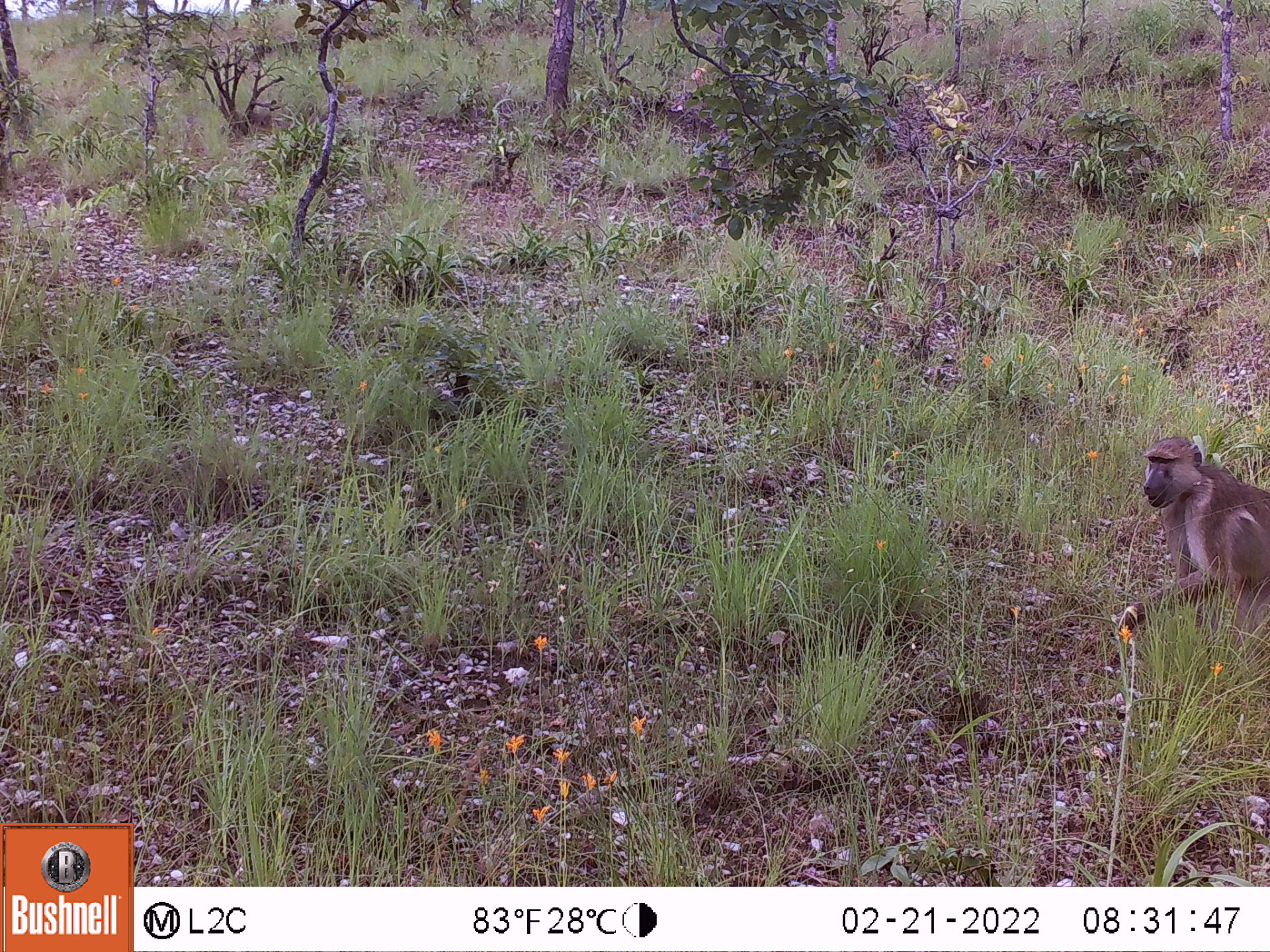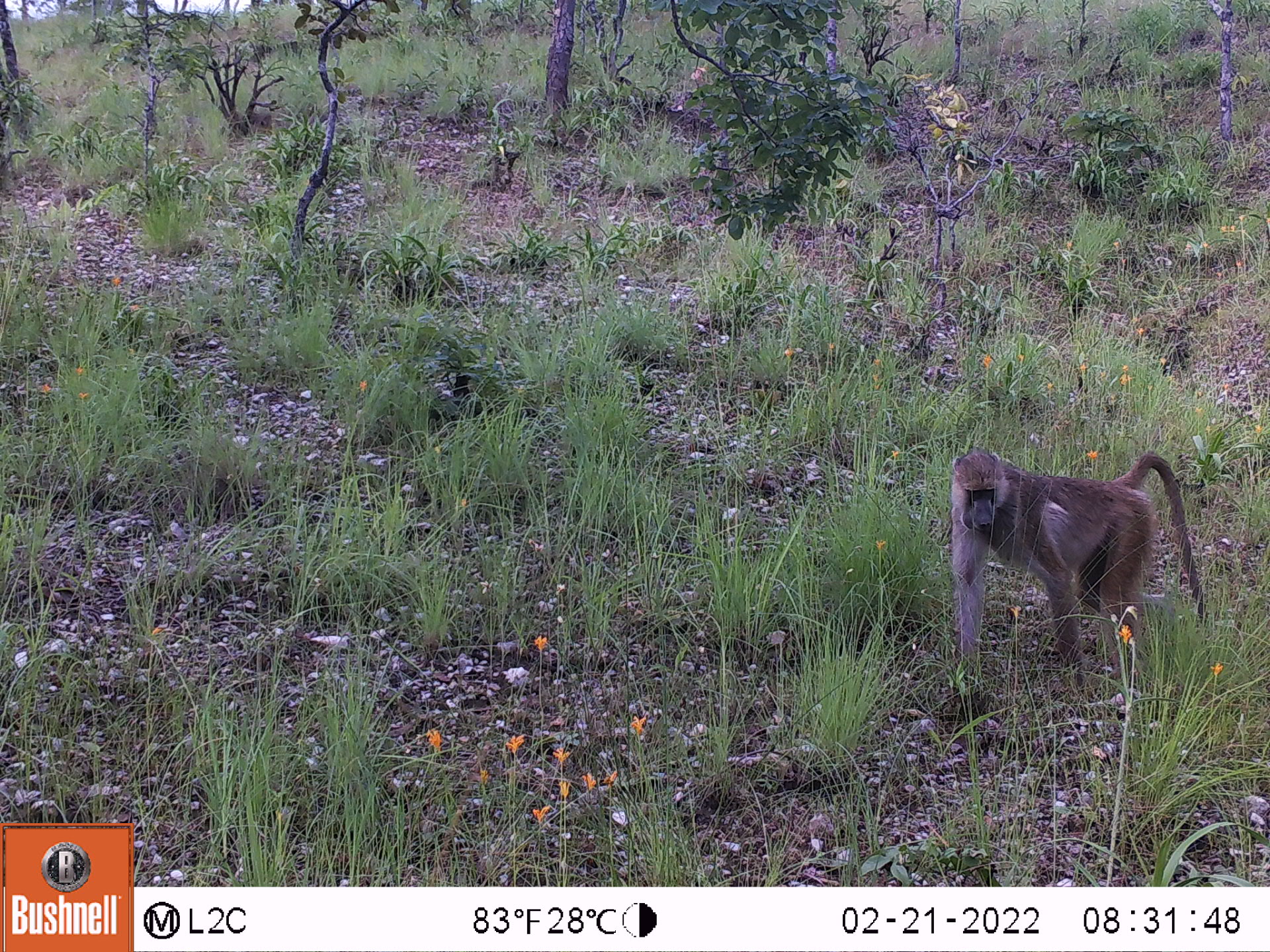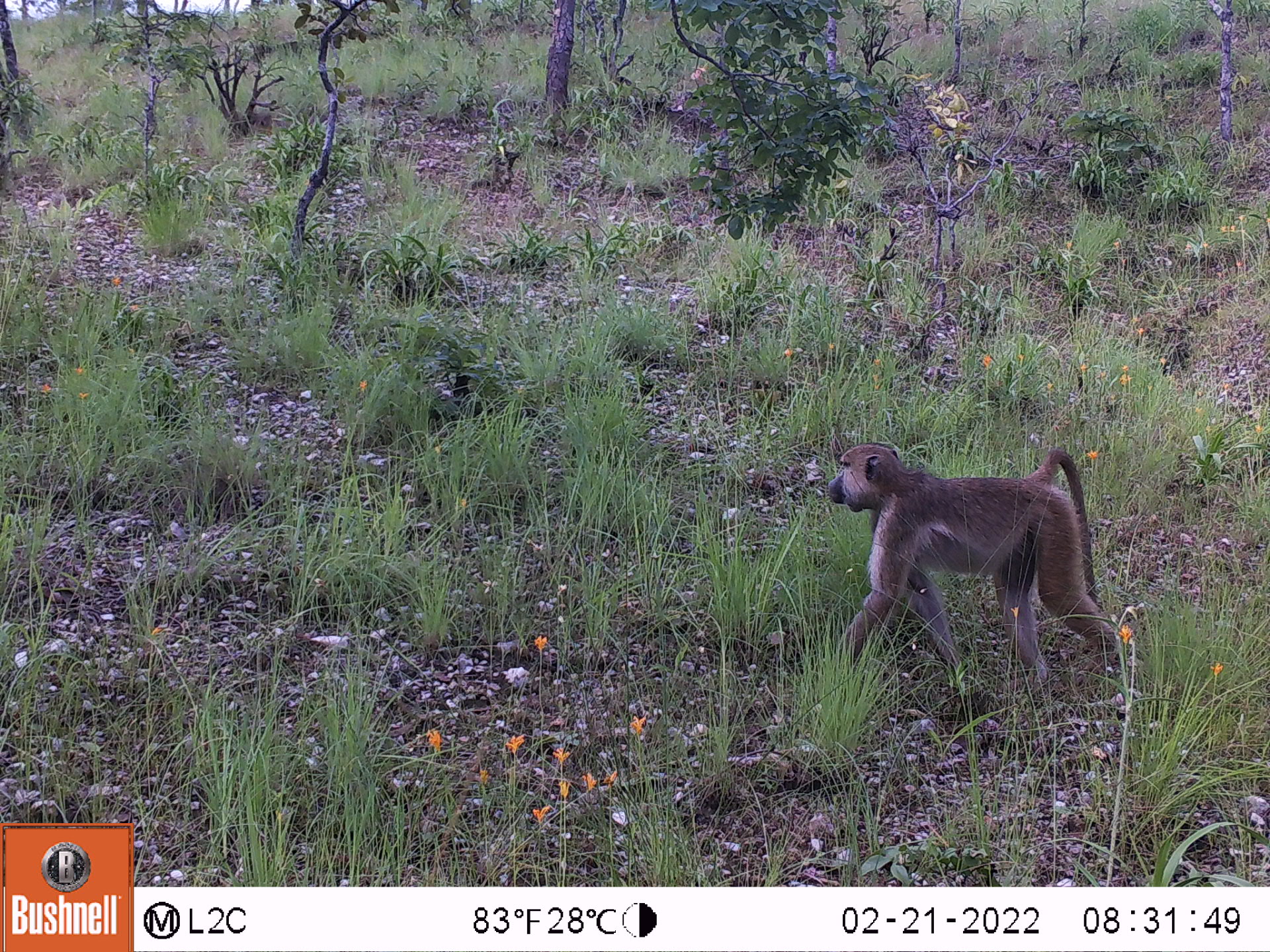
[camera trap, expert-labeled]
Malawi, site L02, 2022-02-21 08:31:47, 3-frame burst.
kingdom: Animalia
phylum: Chordata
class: Mammalia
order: Primates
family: Cercopithecidae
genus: Papio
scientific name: Papio cynocephalus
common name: yellow baboon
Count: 1.